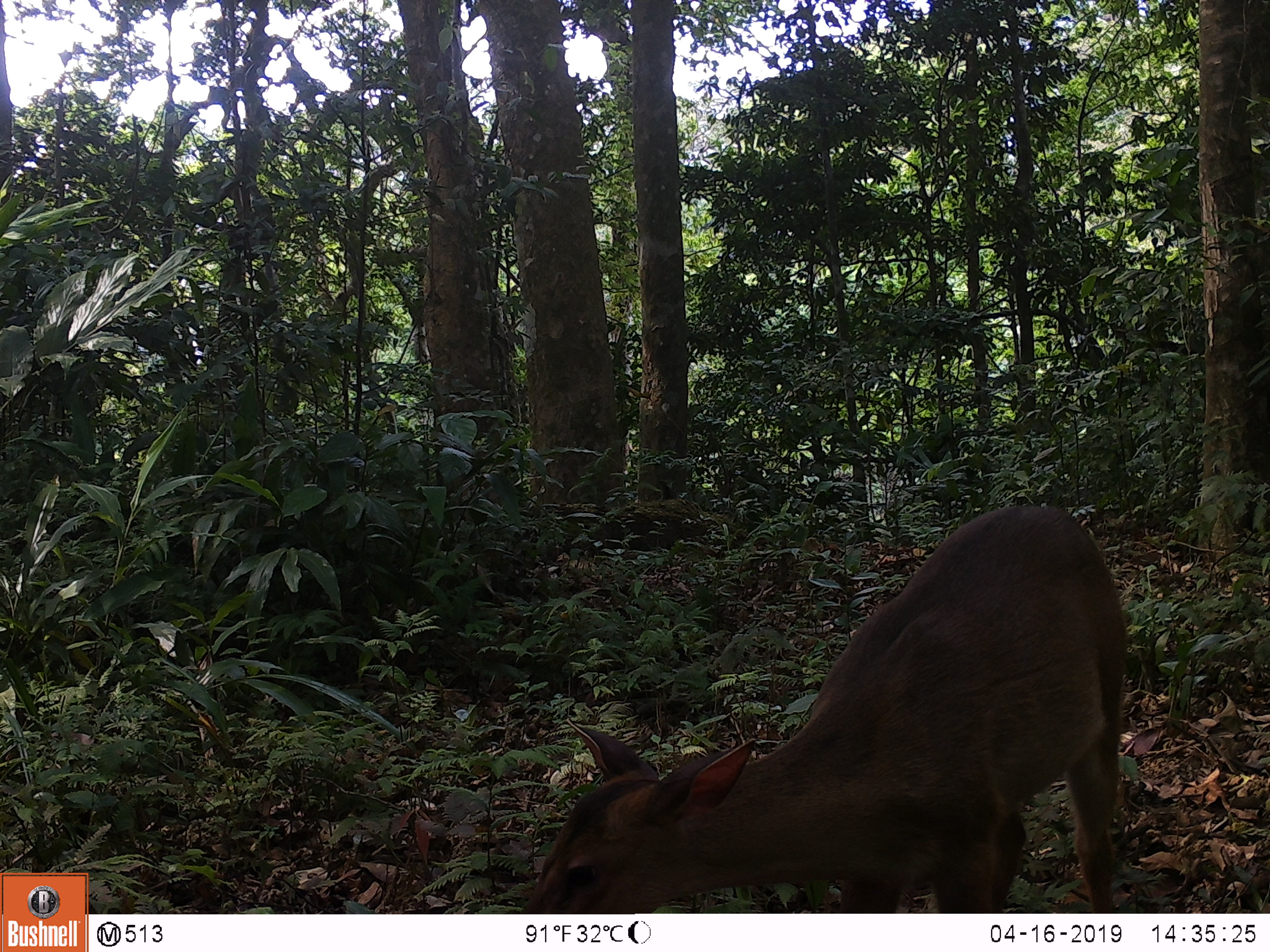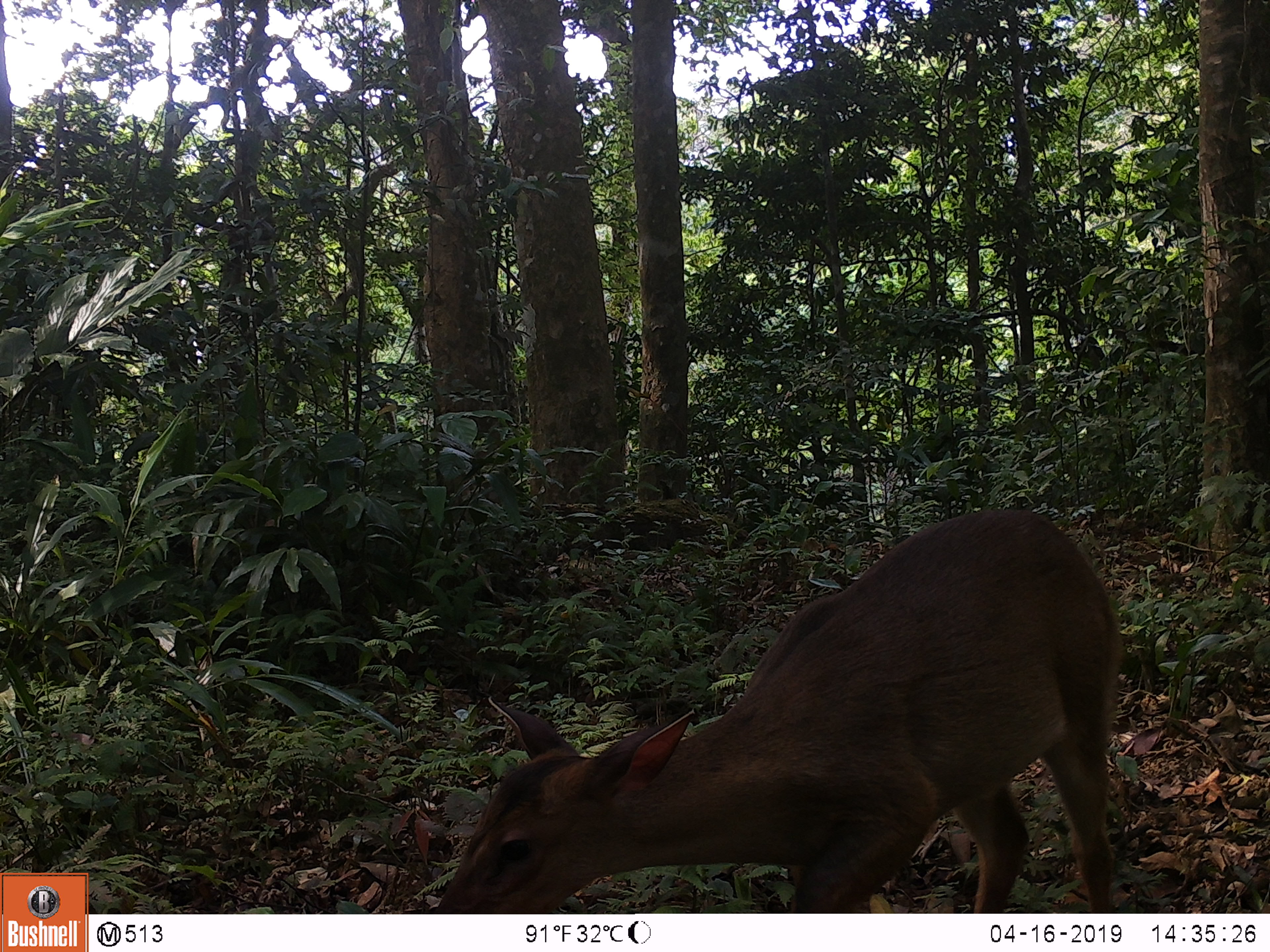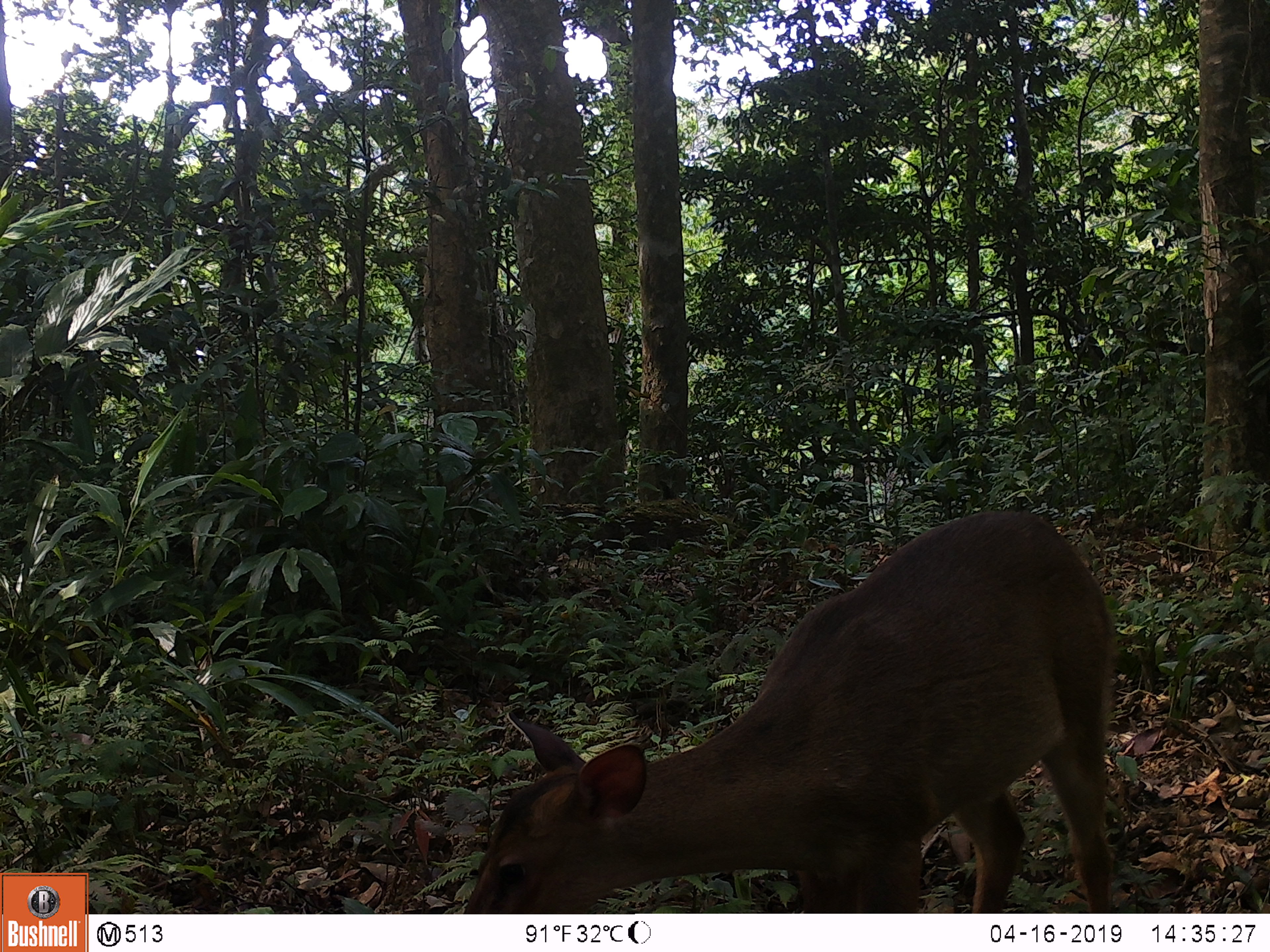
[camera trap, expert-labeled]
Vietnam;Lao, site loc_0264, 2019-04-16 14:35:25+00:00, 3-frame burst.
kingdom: Animalia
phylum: Chordata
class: Mammalia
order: Artiodactyla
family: Cervidae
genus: Muntiacus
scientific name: Muntiacus vuquangensis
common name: large-antlered muntjac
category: large antlered muntjac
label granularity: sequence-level